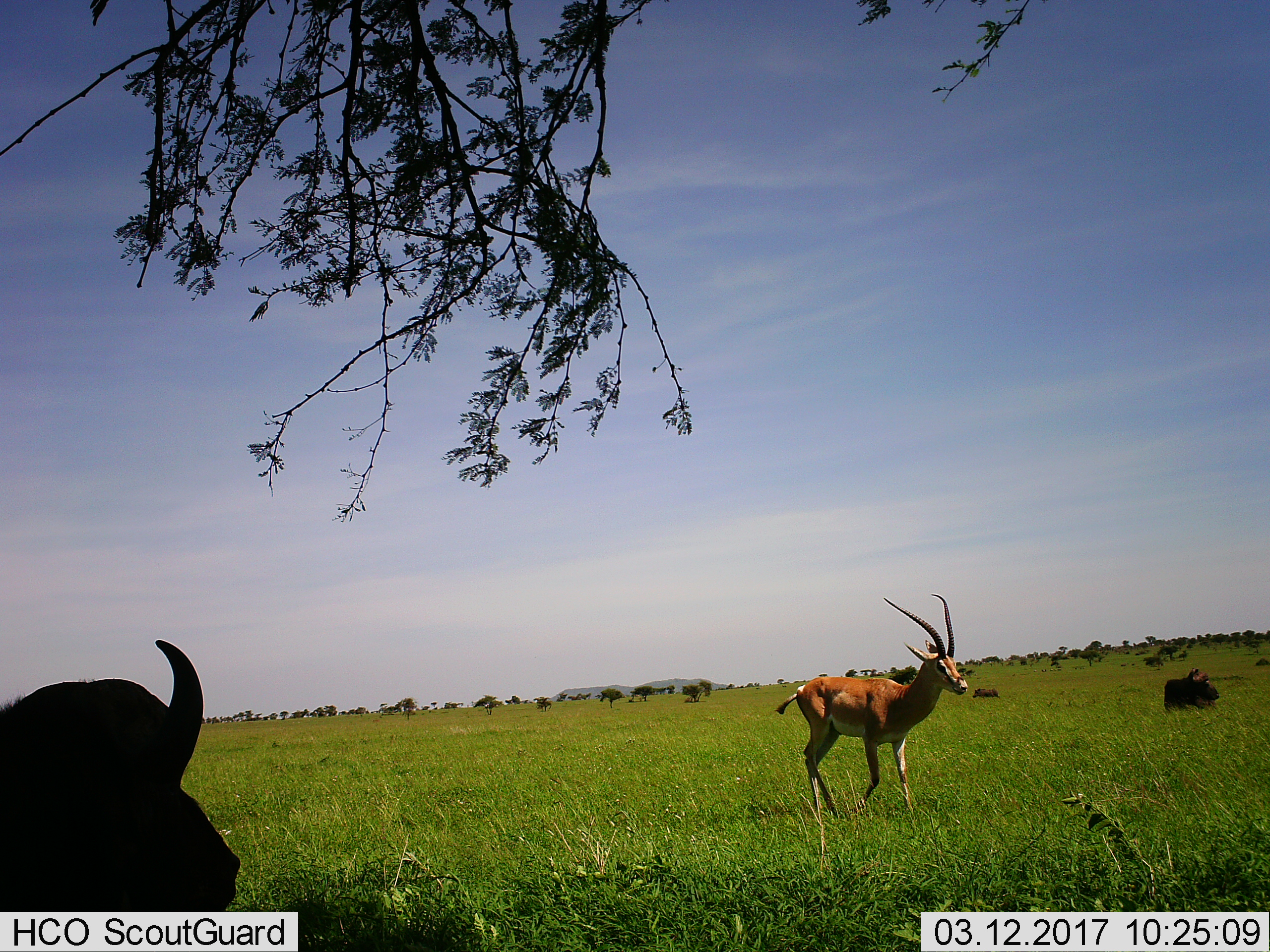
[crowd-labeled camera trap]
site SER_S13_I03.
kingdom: Animalia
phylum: Chordata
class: Mammalia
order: Artiodactyla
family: Bovidae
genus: Syncerus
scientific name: Syncerus caffer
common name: african buffalo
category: buffalo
Buffalo (african buffalo) (Syncerus caffer), count 3. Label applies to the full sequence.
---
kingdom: Animalia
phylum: Chordata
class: Mammalia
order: Artiodactyla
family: Bovidae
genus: Nanger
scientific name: Nanger granti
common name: grant's gazelle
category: gazellegrants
Gazellegrants (grant's gazelle) (Nanger granti), count 1. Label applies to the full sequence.